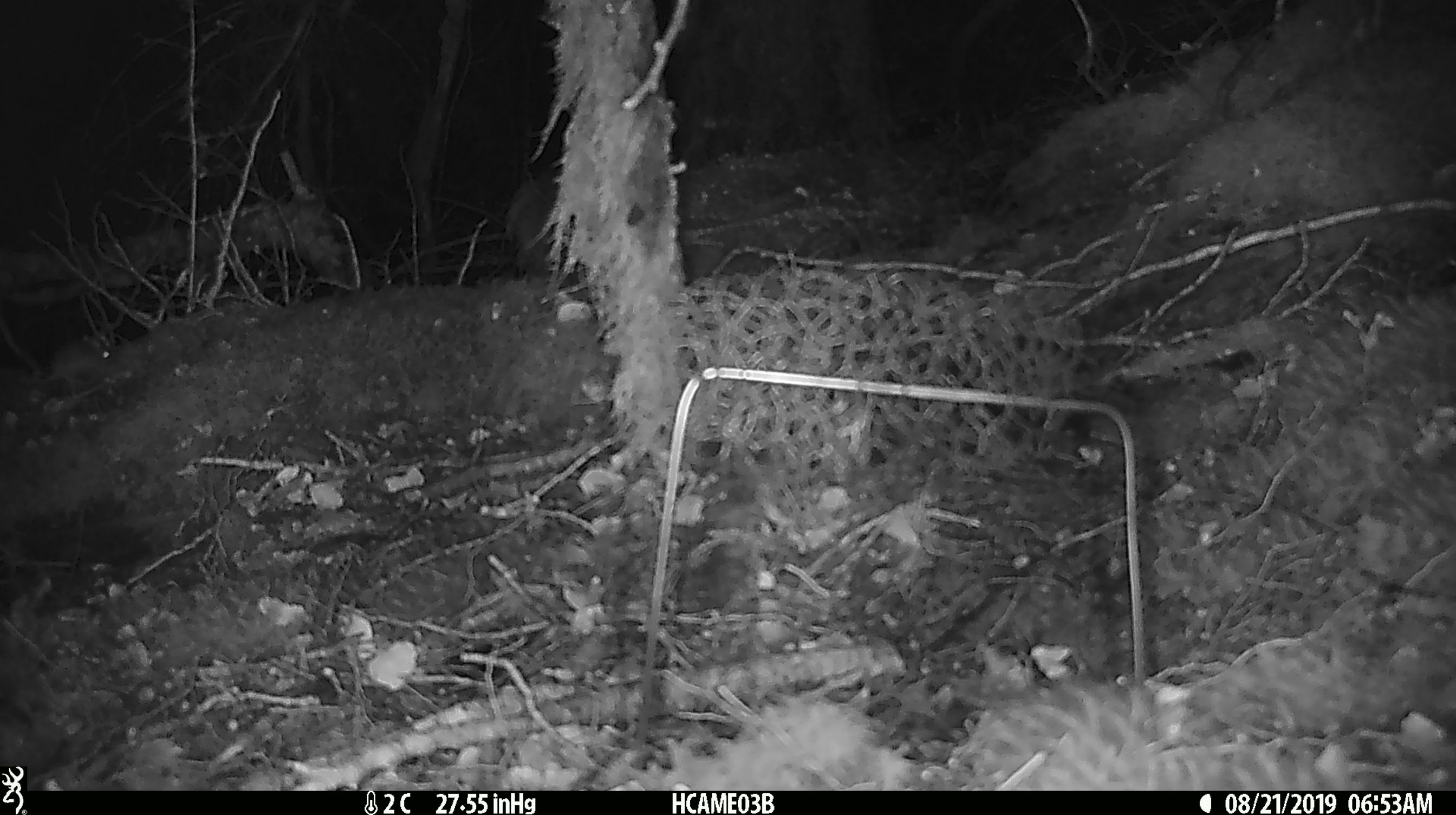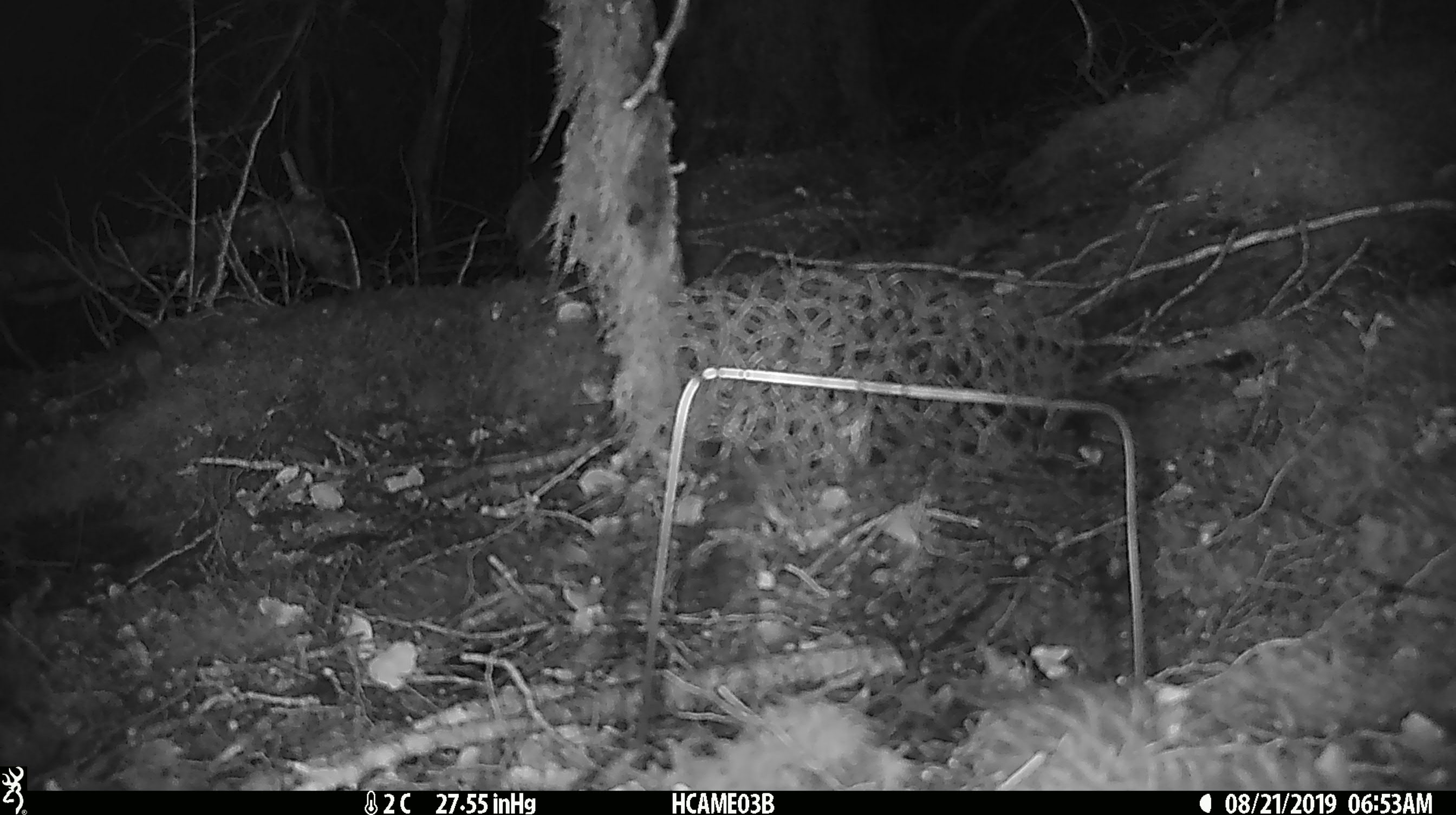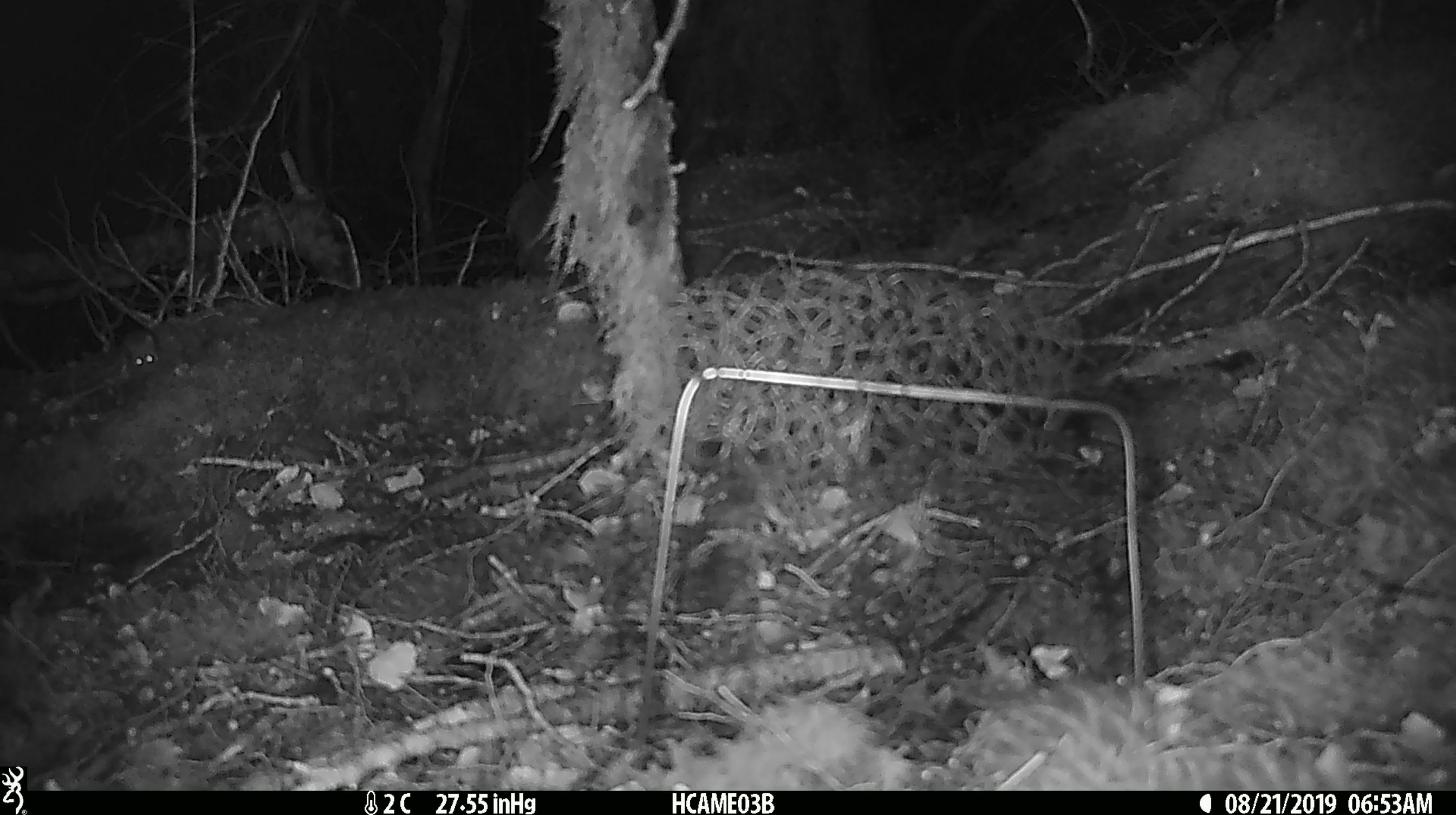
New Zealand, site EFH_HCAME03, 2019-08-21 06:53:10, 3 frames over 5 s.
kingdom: Animalia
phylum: Chordata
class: Mammalia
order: Rodentia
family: Muridae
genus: Mus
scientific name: Mus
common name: mouse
Mouse (Mus).